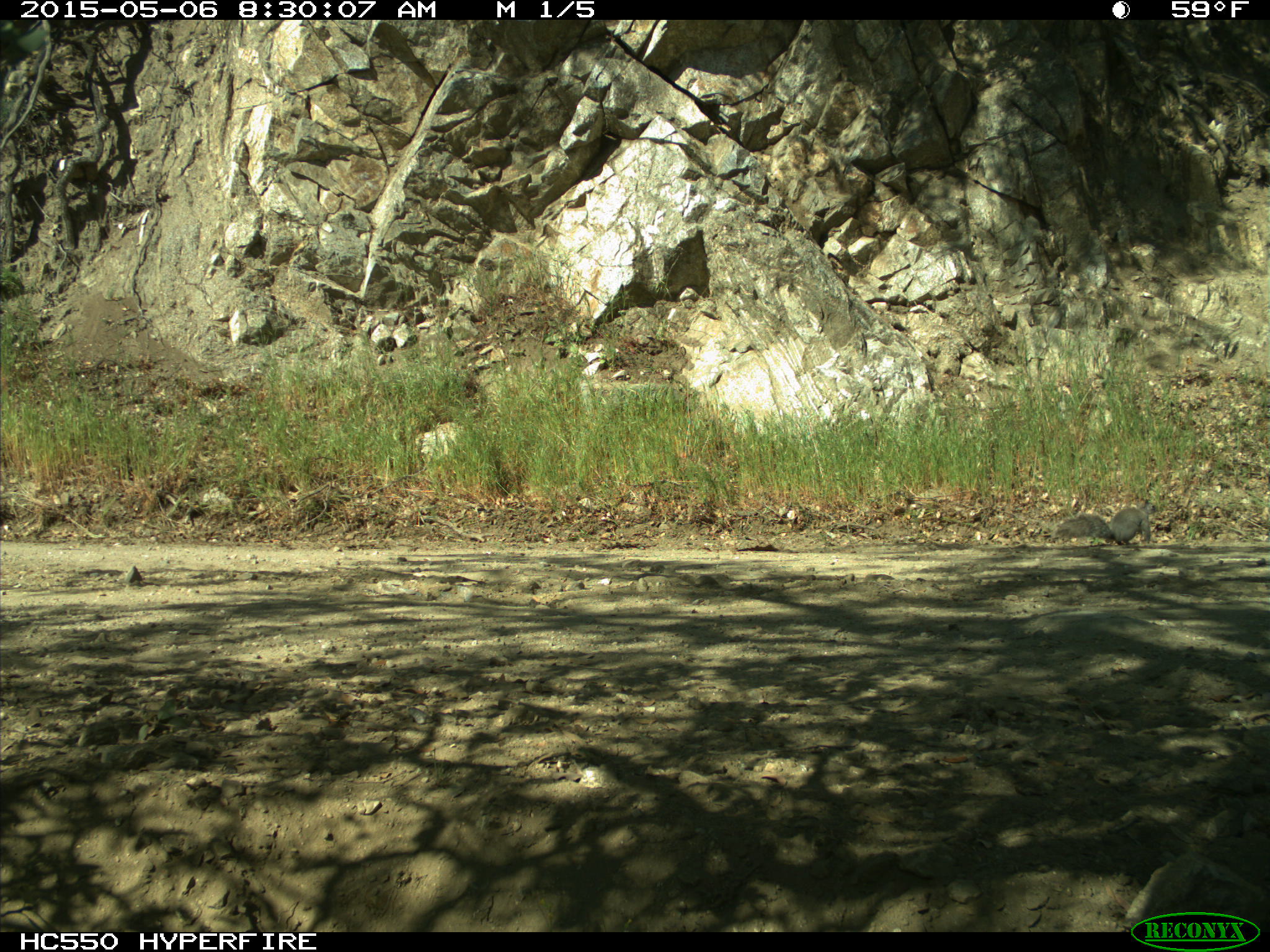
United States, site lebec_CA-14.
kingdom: Animalia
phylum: Chordata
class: Mammalia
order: Rodentia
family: Sciuridae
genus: Sciurus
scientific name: Sciurus carolinensis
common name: eastern gray squirrel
Sciurus carolinensis (eastern gray squirrel).